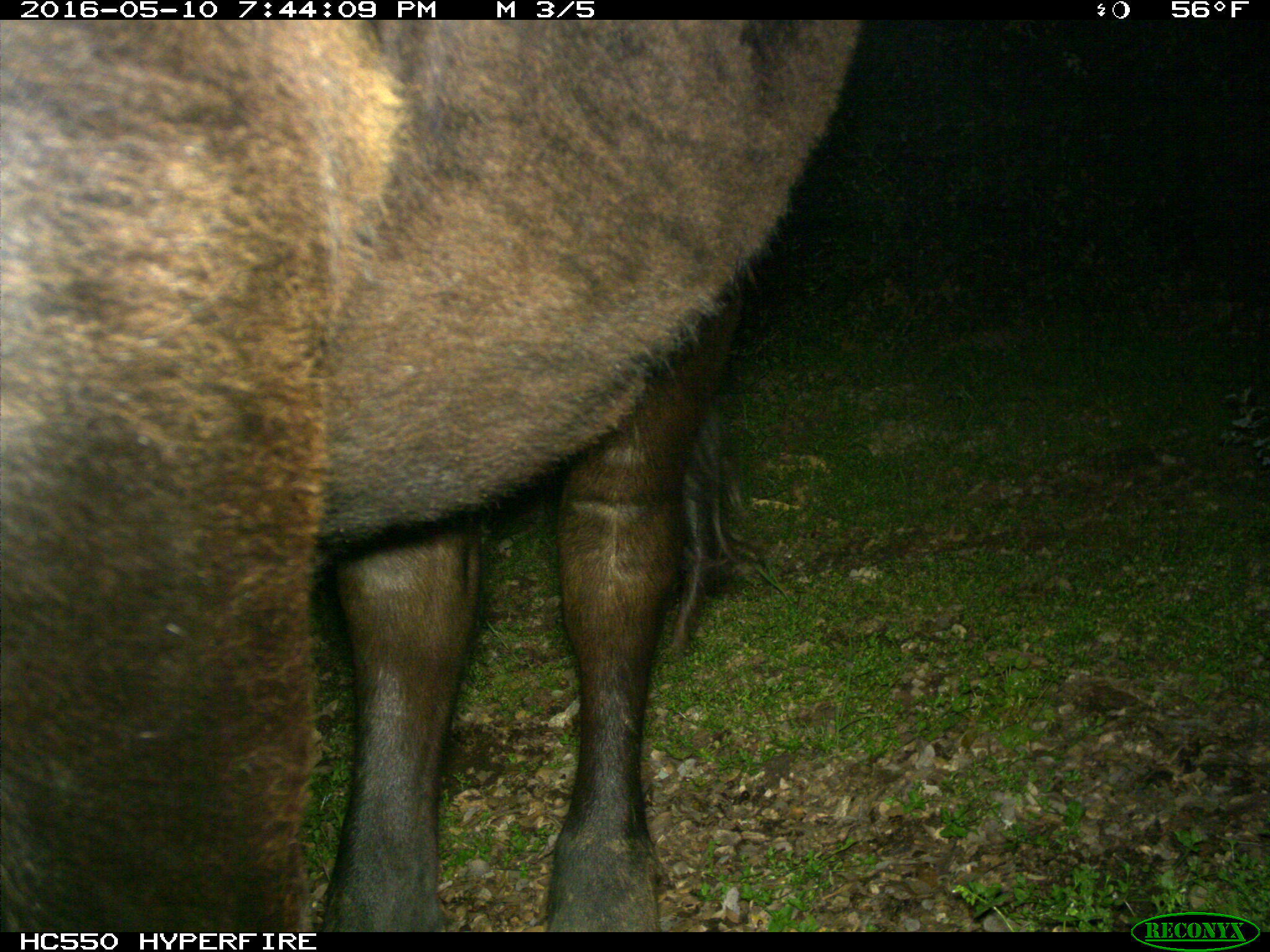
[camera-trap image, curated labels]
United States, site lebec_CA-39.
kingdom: Animalia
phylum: Chordata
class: Mammalia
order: Artiodactyla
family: Bovidae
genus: Bos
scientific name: Bos taurus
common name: domestic cow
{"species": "Bos taurus (domestic cow)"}